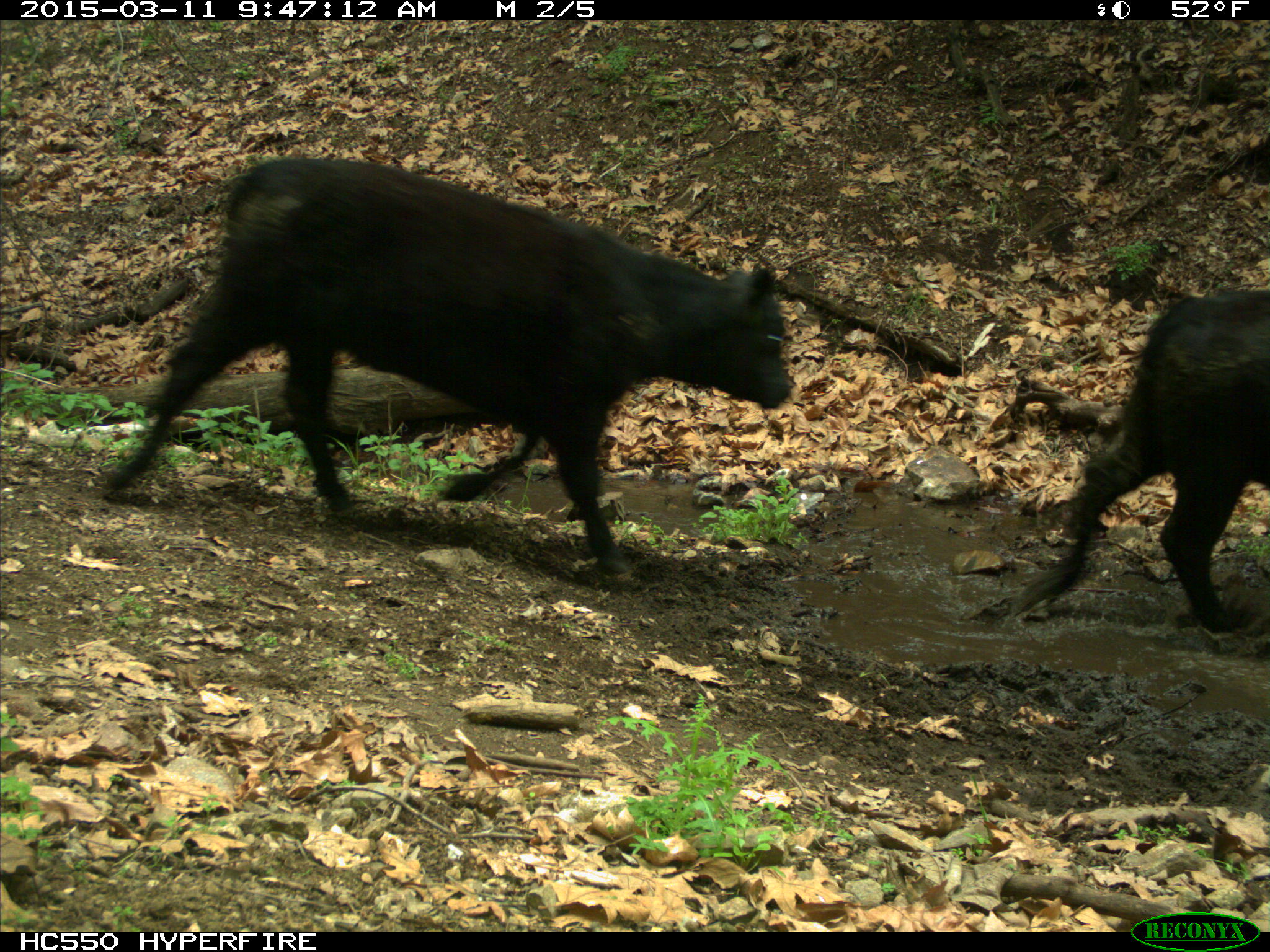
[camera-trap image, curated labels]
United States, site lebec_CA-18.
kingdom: Animalia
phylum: Chordata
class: Mammalia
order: Artiodactyla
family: Bovidae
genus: Bos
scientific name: Bos taurus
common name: domestic cow